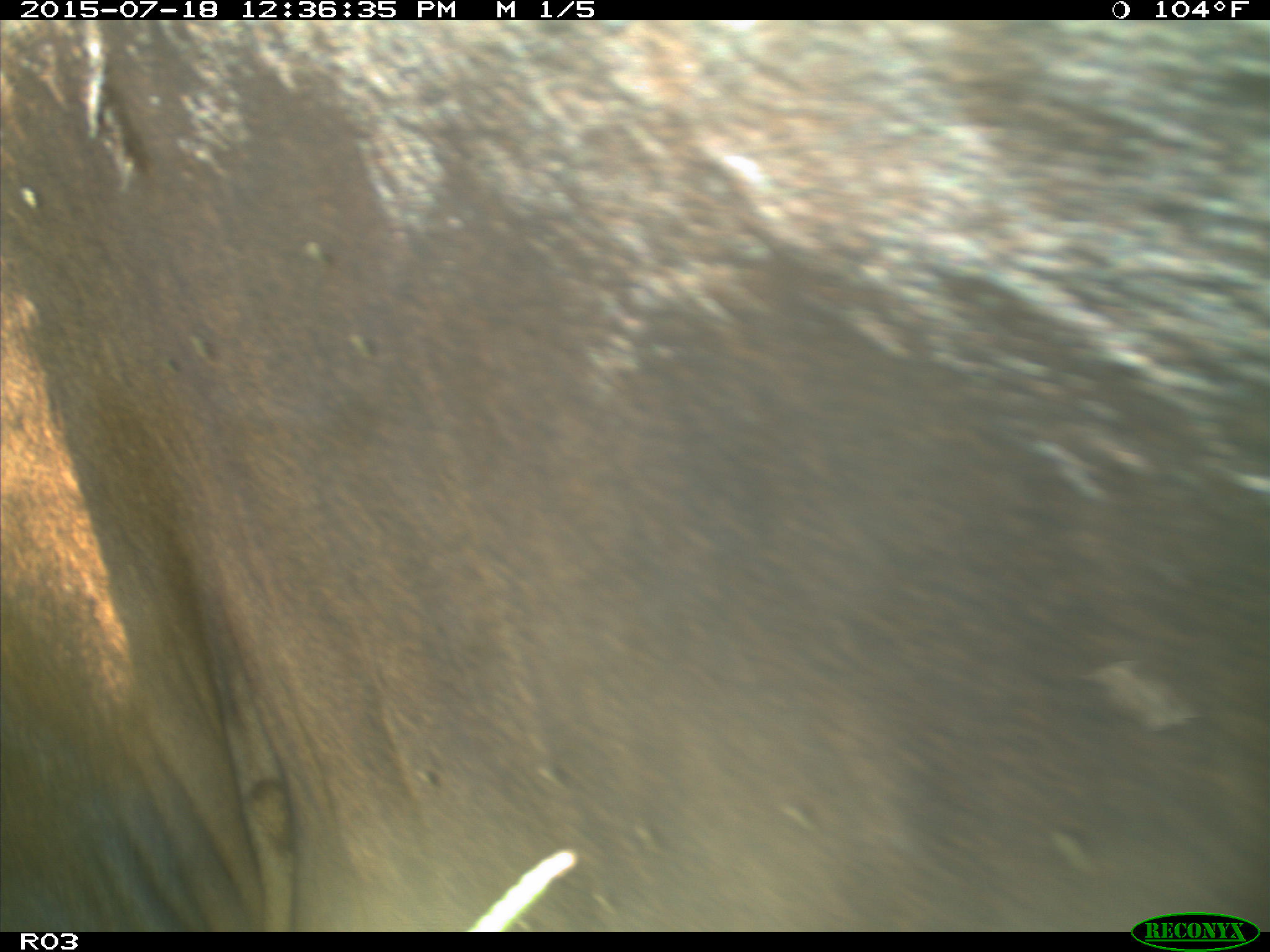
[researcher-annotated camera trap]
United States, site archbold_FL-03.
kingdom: Animalia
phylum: Chordata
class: Mammalia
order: Artiodactyla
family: Bovidae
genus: Bos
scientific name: Bos taurus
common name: domestic cow